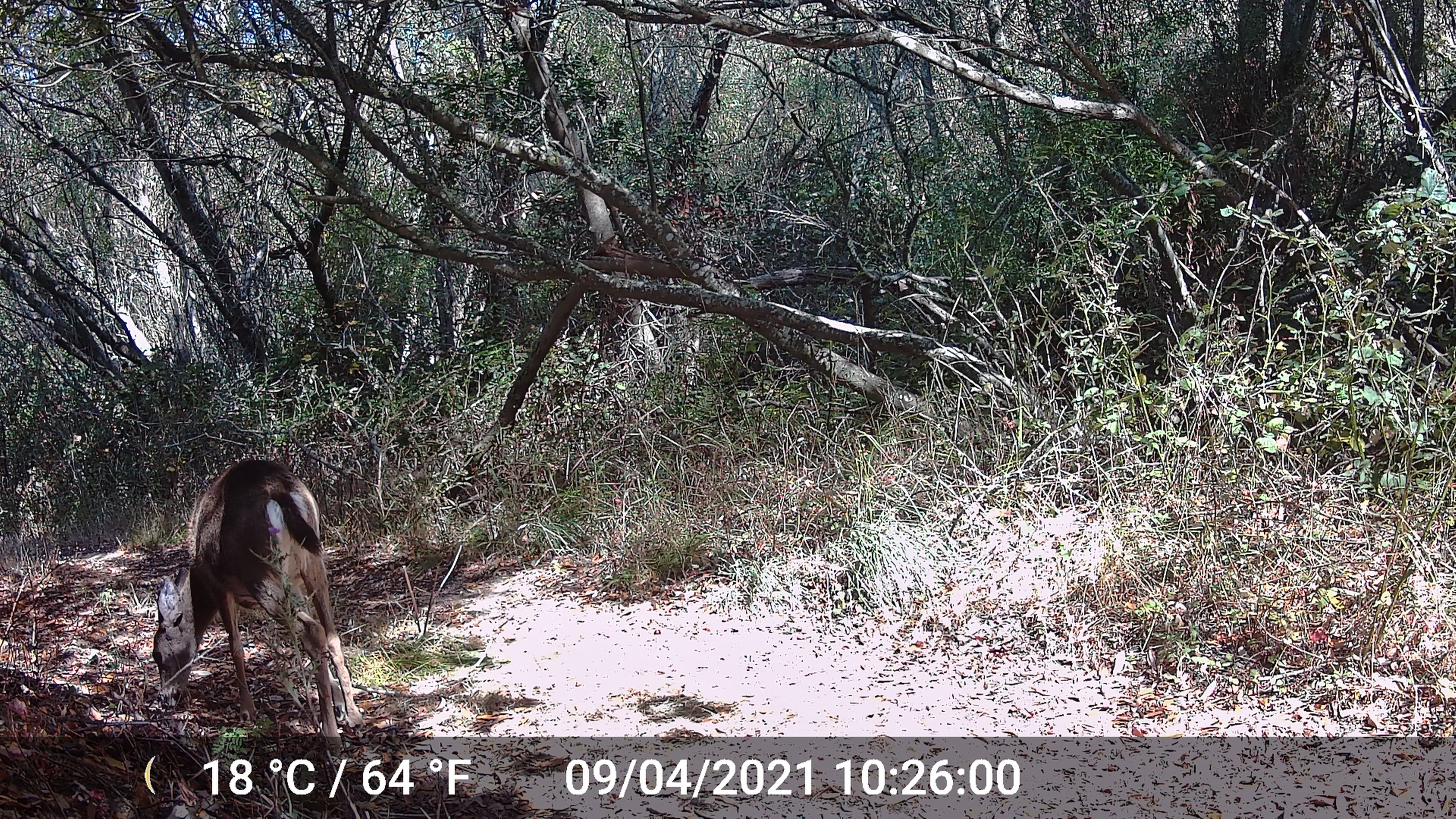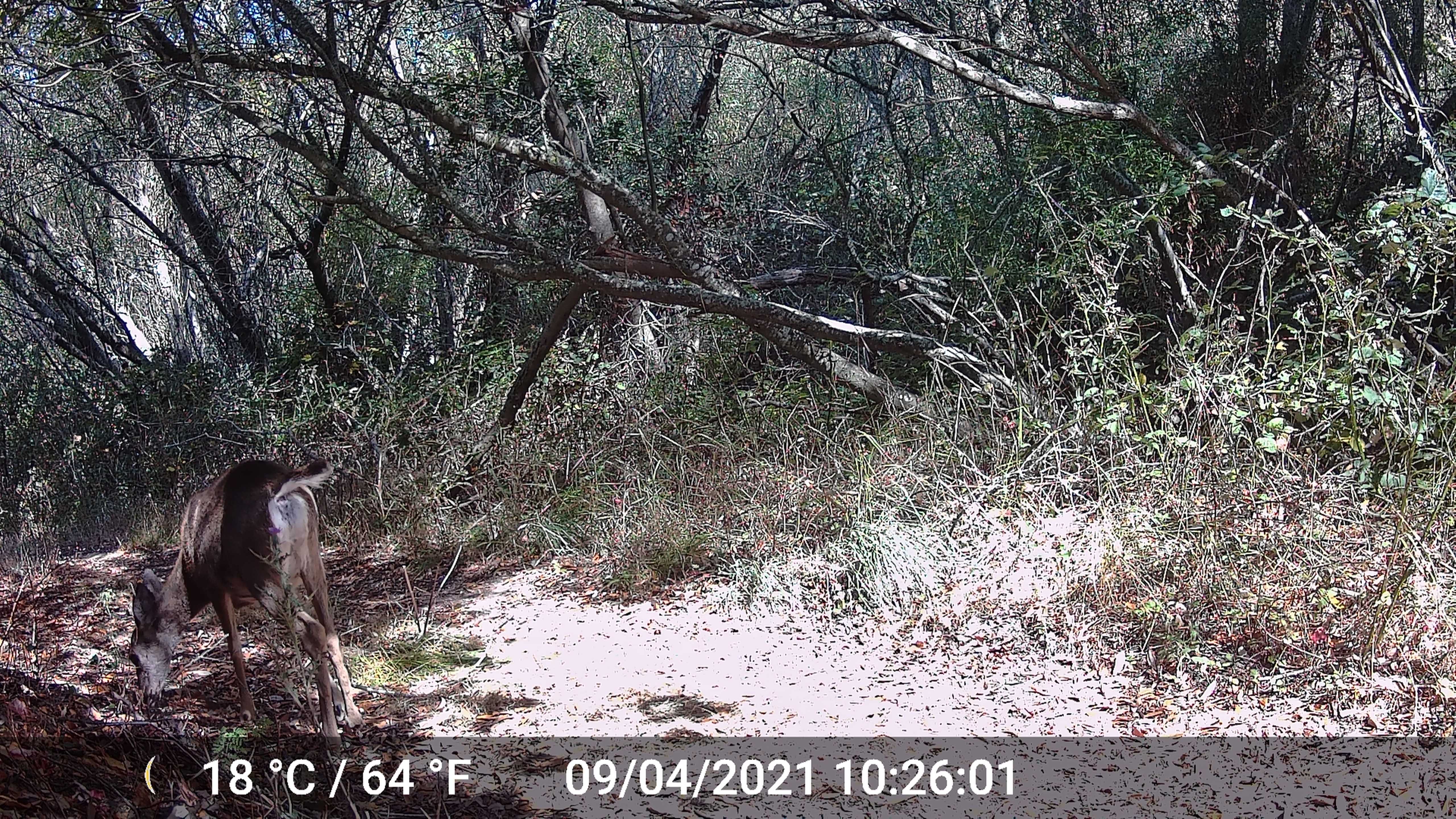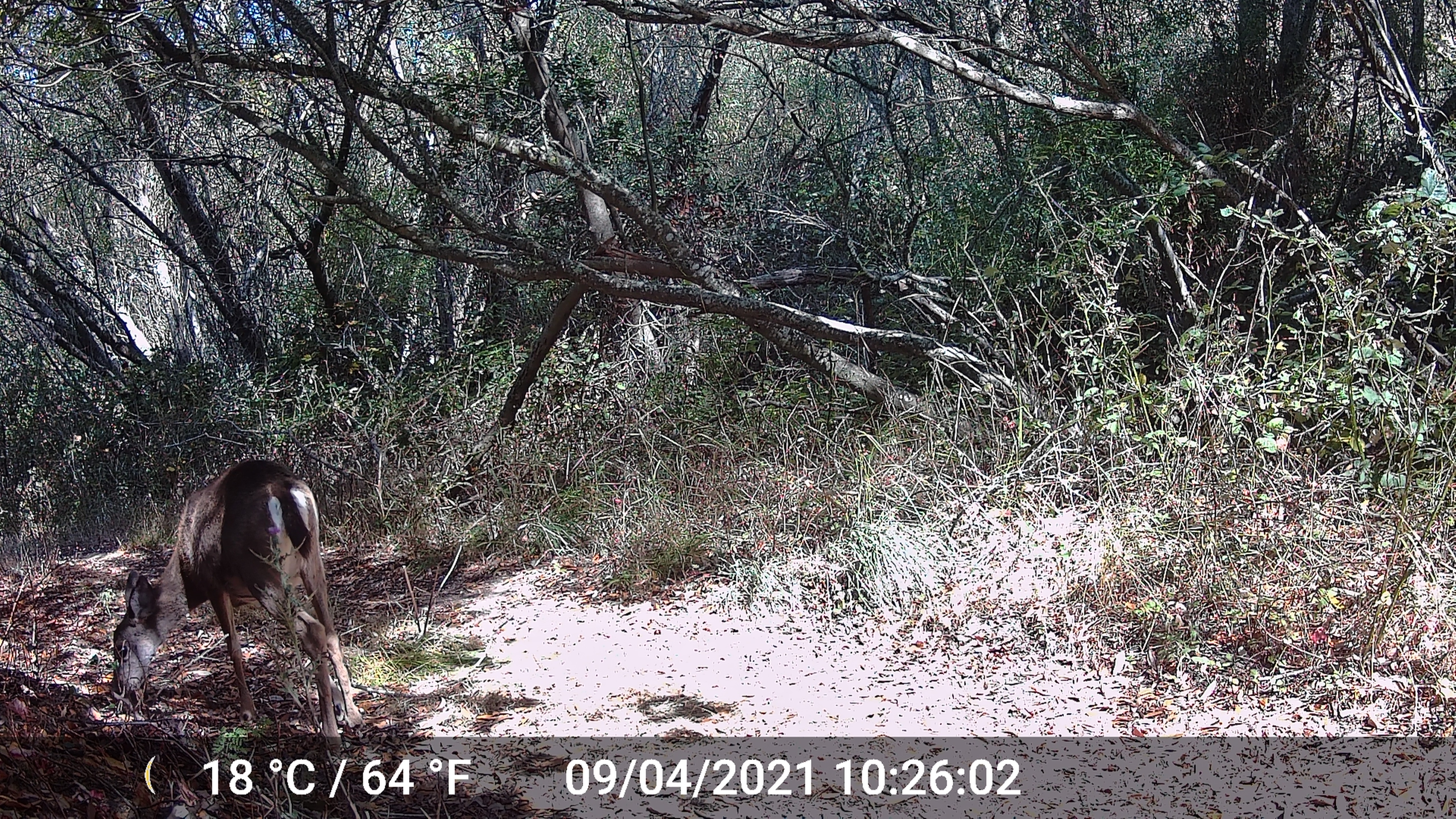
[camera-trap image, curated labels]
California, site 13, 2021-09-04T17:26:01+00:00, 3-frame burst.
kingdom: Animalia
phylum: Chordata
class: Mammalia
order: Artiodactyla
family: Cervidae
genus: Odocoileus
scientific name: Odocoileus hemionus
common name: mule deer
Mule deer (Odocoileus hemionus).